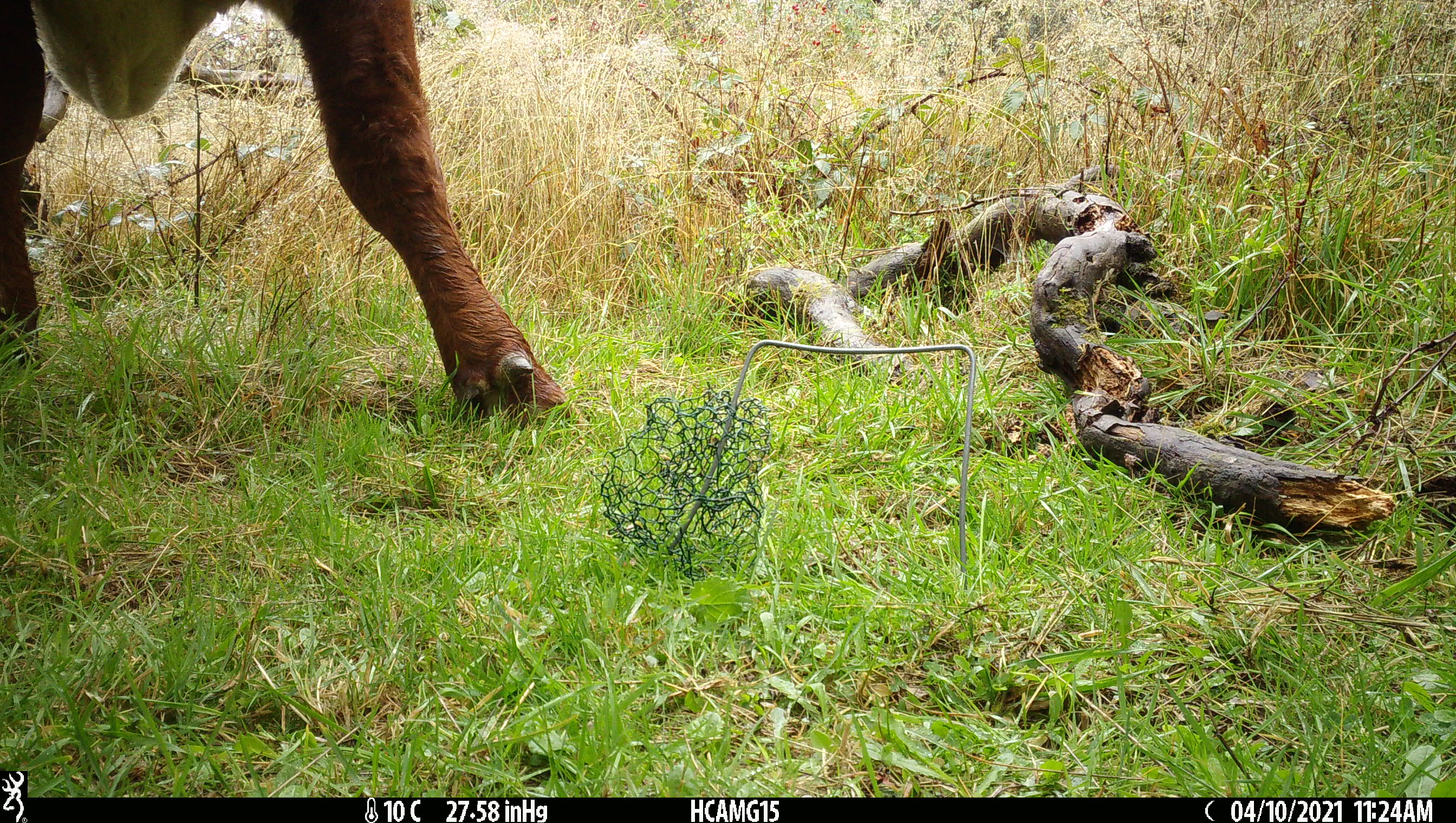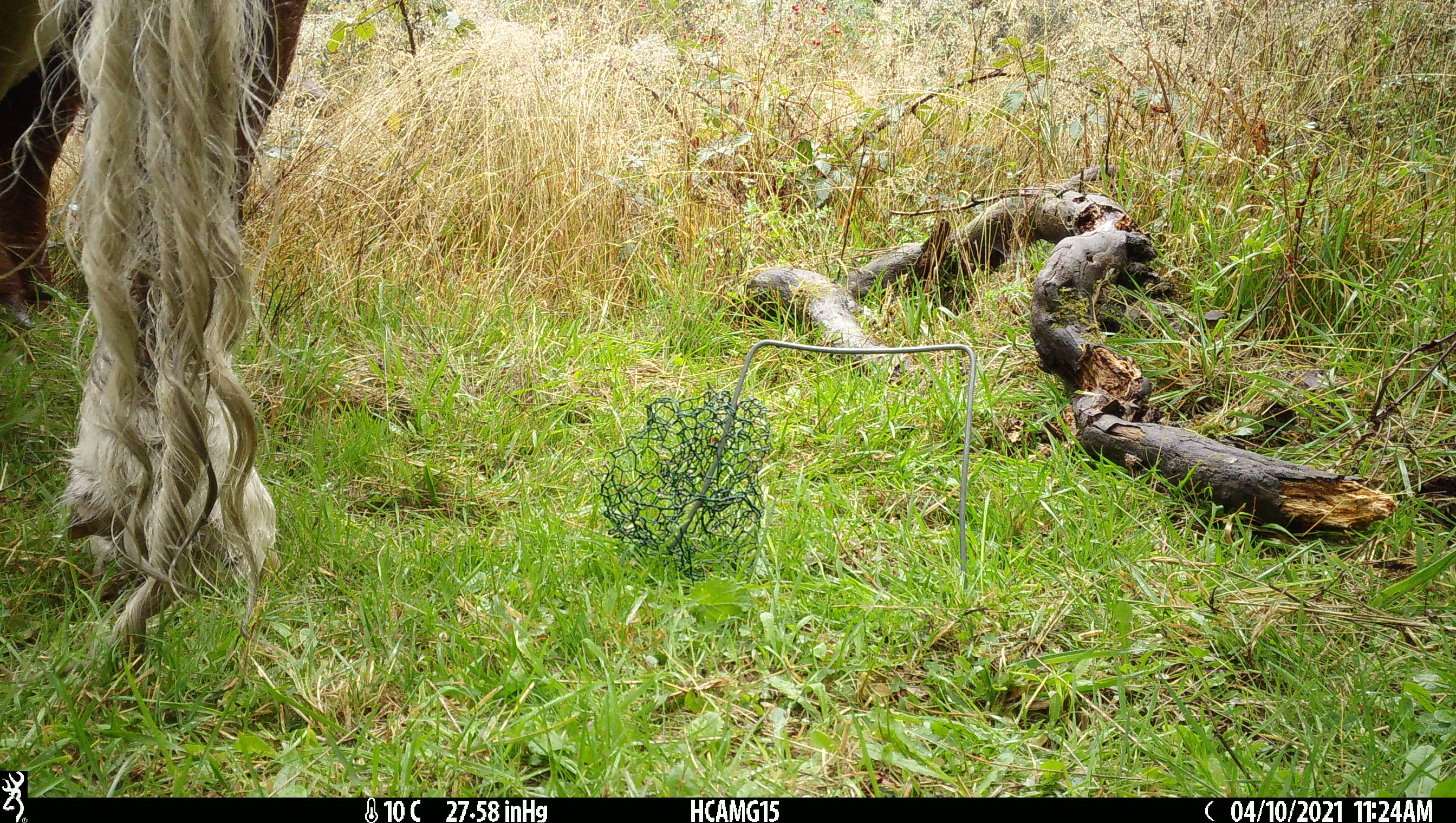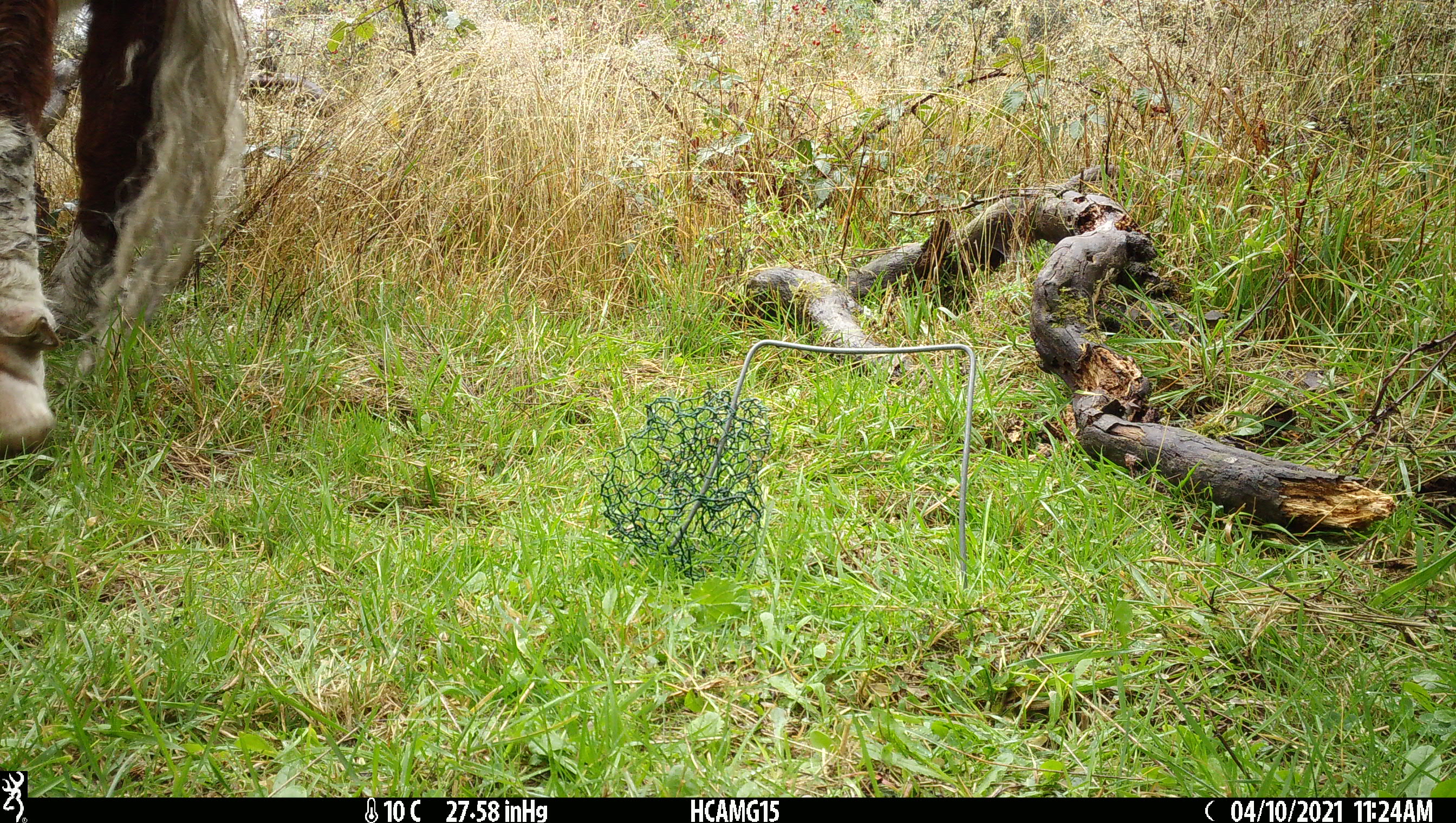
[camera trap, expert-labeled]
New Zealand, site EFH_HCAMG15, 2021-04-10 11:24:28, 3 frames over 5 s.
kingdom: Animalia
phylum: Chordata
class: Mammalia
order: Artiodactyla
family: Bovidae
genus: Bos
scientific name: Bos taurus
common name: domestic cow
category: cow